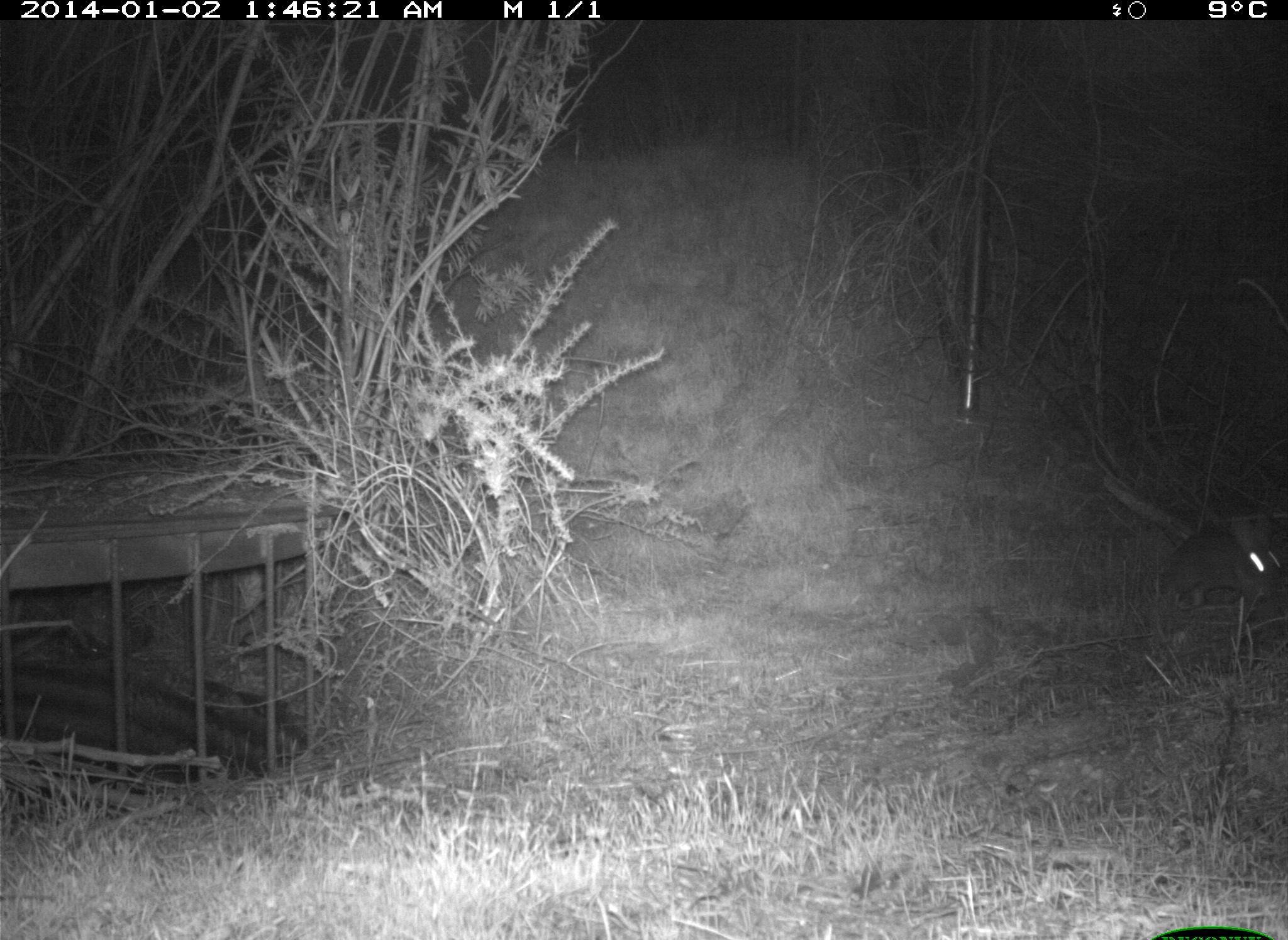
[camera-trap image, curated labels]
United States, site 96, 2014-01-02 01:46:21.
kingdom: Animalia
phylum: Chordata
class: Mammalia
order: Lagomorpha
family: Leporidae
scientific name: Leporidae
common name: rabbits and hares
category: rabbit